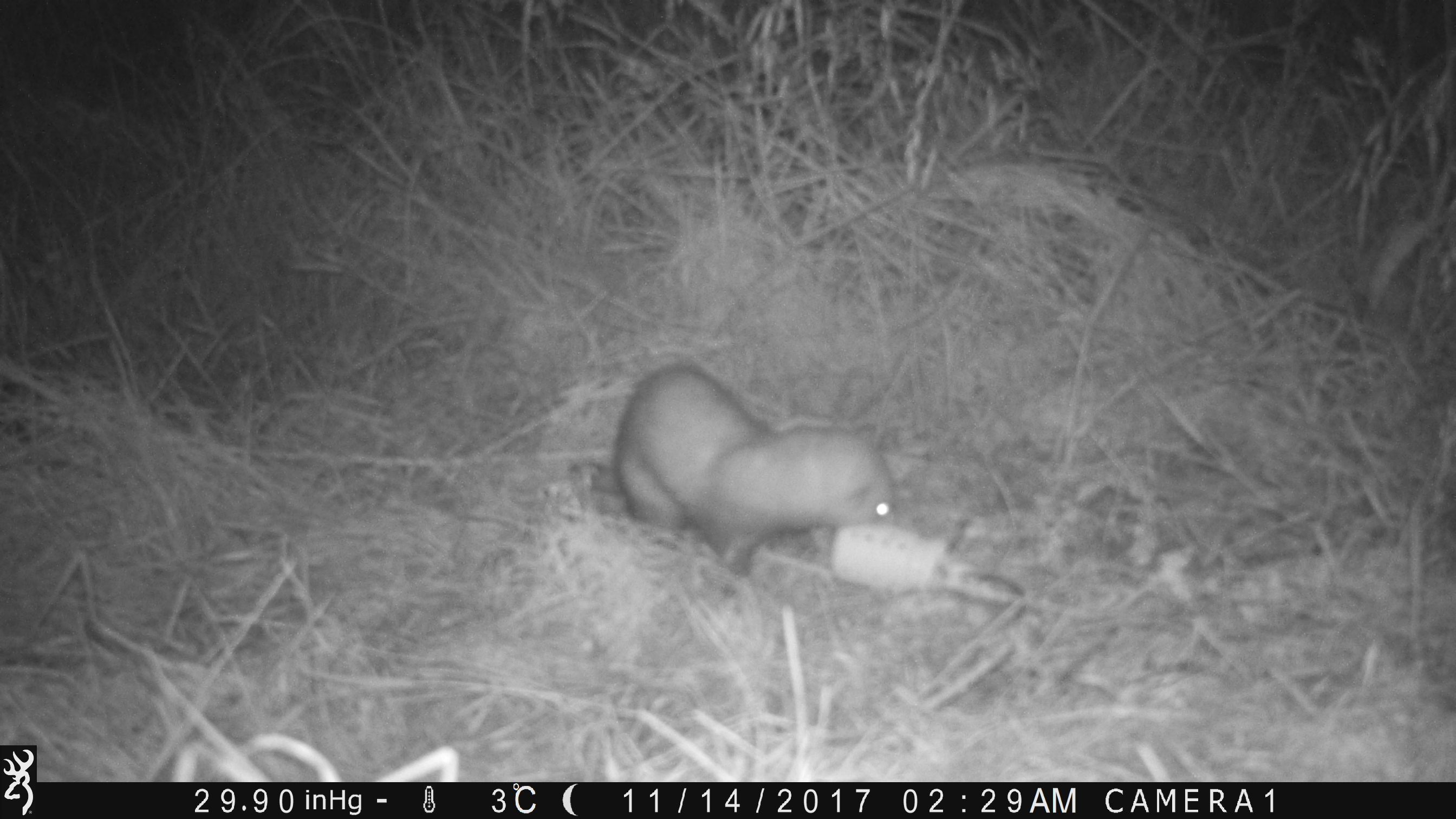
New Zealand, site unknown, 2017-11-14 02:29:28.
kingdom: Animalia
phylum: Chordata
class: Mammalia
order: Carnivora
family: Mustelidae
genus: Mustela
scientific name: Mustela furo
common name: ferret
Ferret (Mustela furo).